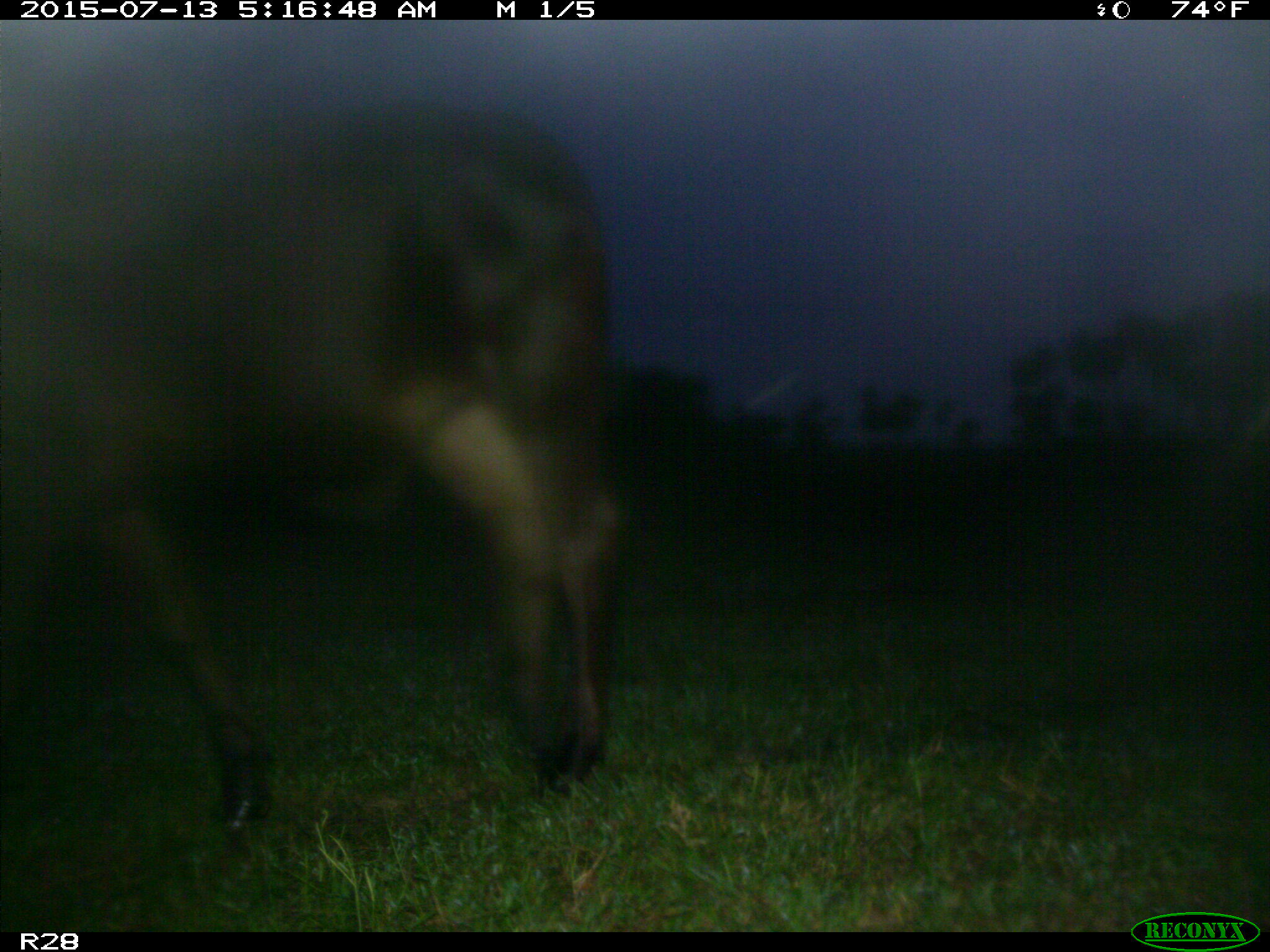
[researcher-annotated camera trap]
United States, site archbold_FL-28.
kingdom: Animalia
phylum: Chordata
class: Mammalia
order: Artiodactyla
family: Bovidae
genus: Bos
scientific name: Bos taurus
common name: domestic cow